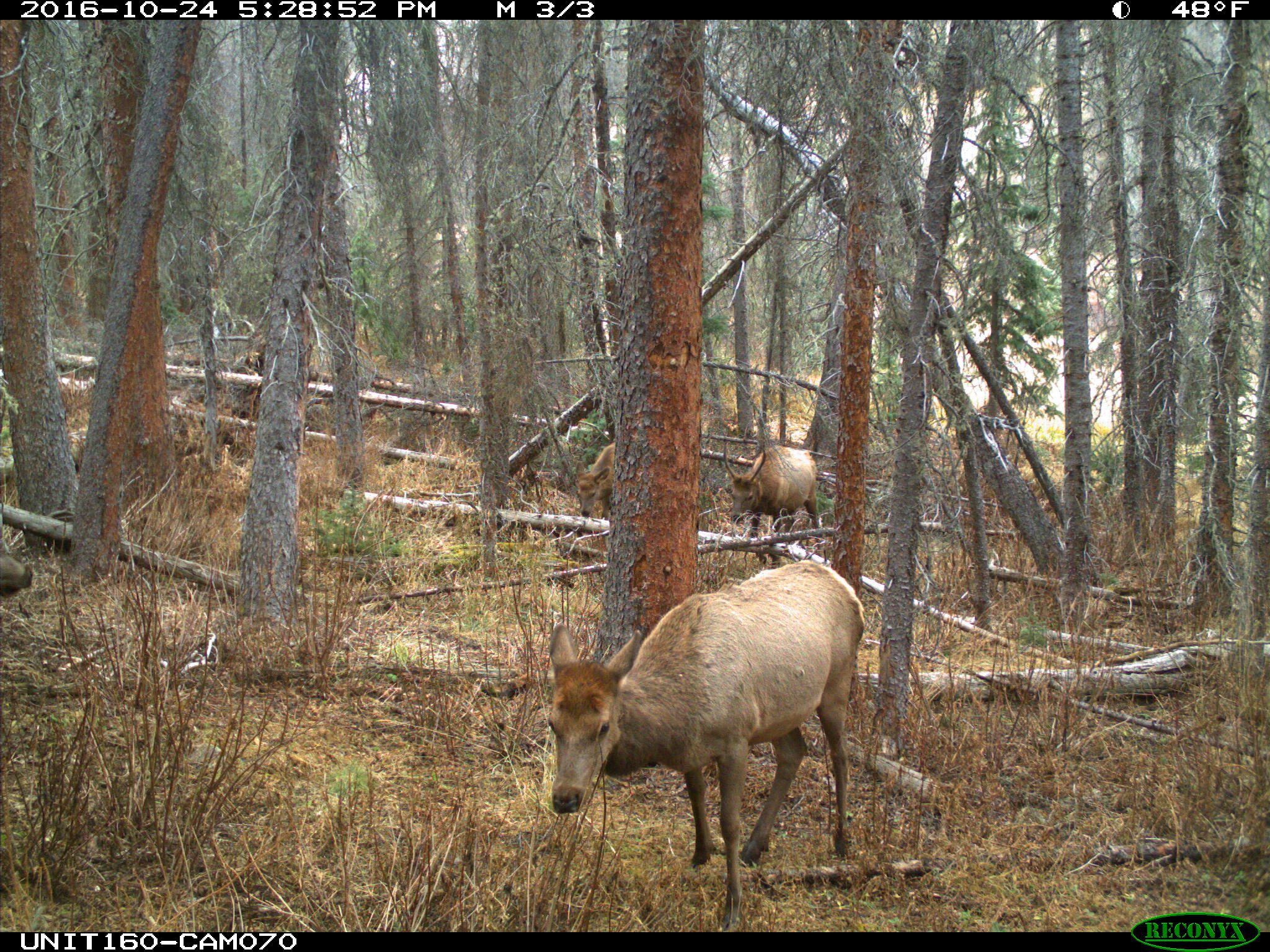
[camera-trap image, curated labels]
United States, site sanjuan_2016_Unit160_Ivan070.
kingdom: Animalia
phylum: Chordata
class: Mammalia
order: Artiodactyla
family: Cervidae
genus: Cervus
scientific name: Cervus elaphus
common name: red deer